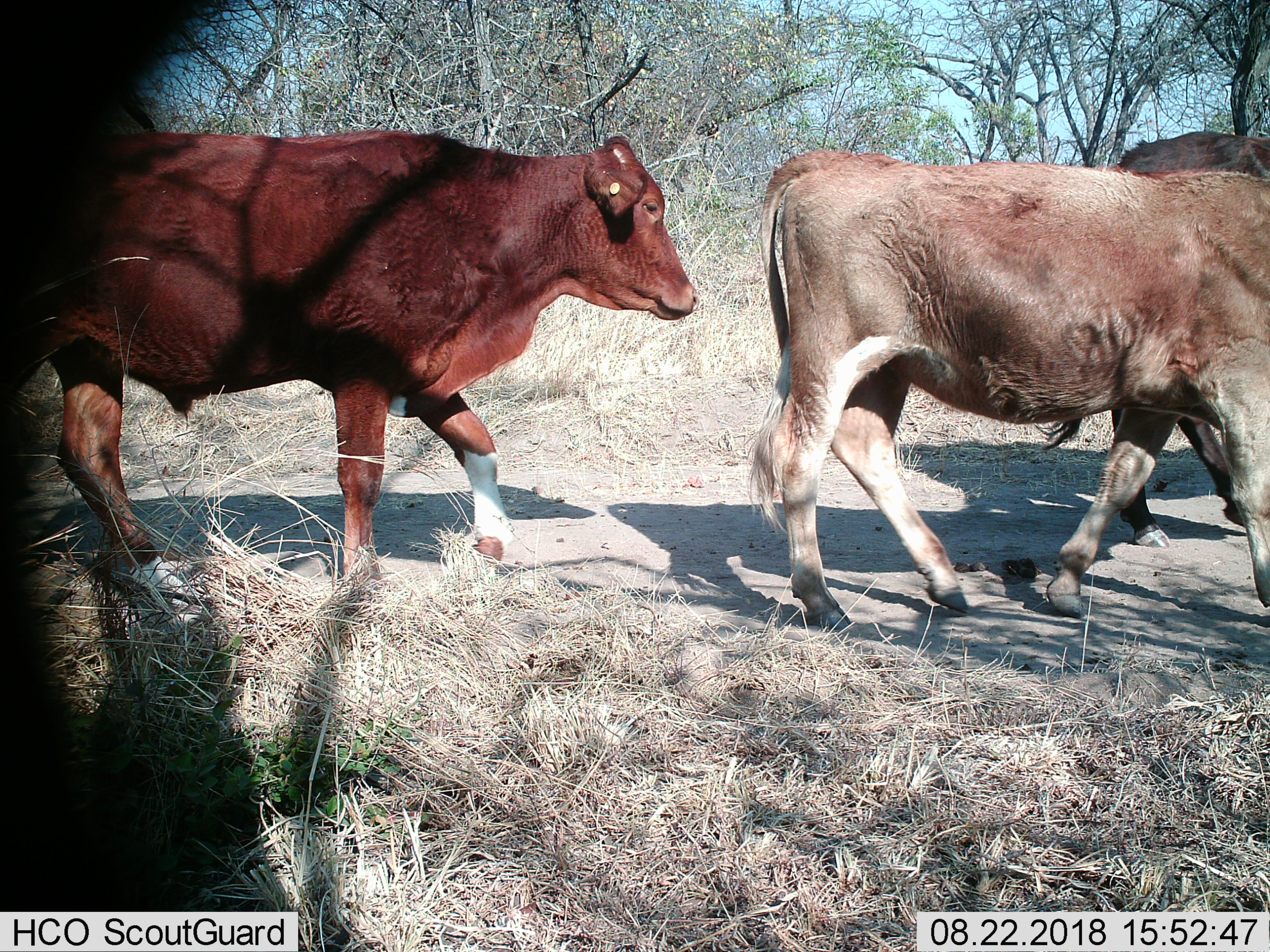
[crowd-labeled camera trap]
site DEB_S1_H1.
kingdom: Animalia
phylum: Chordata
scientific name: Vertebrata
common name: domestic animal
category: domesticanimal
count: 3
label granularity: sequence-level